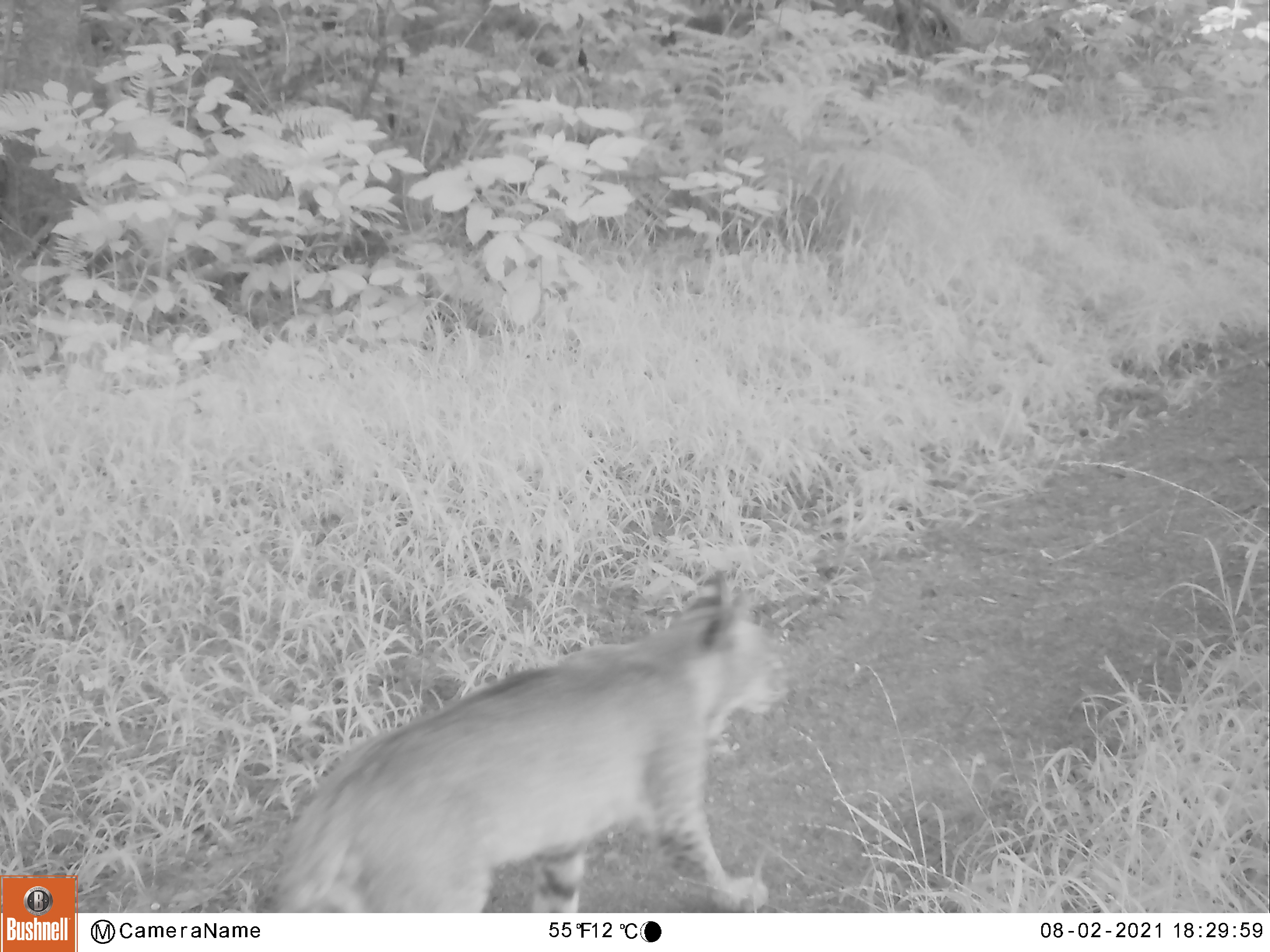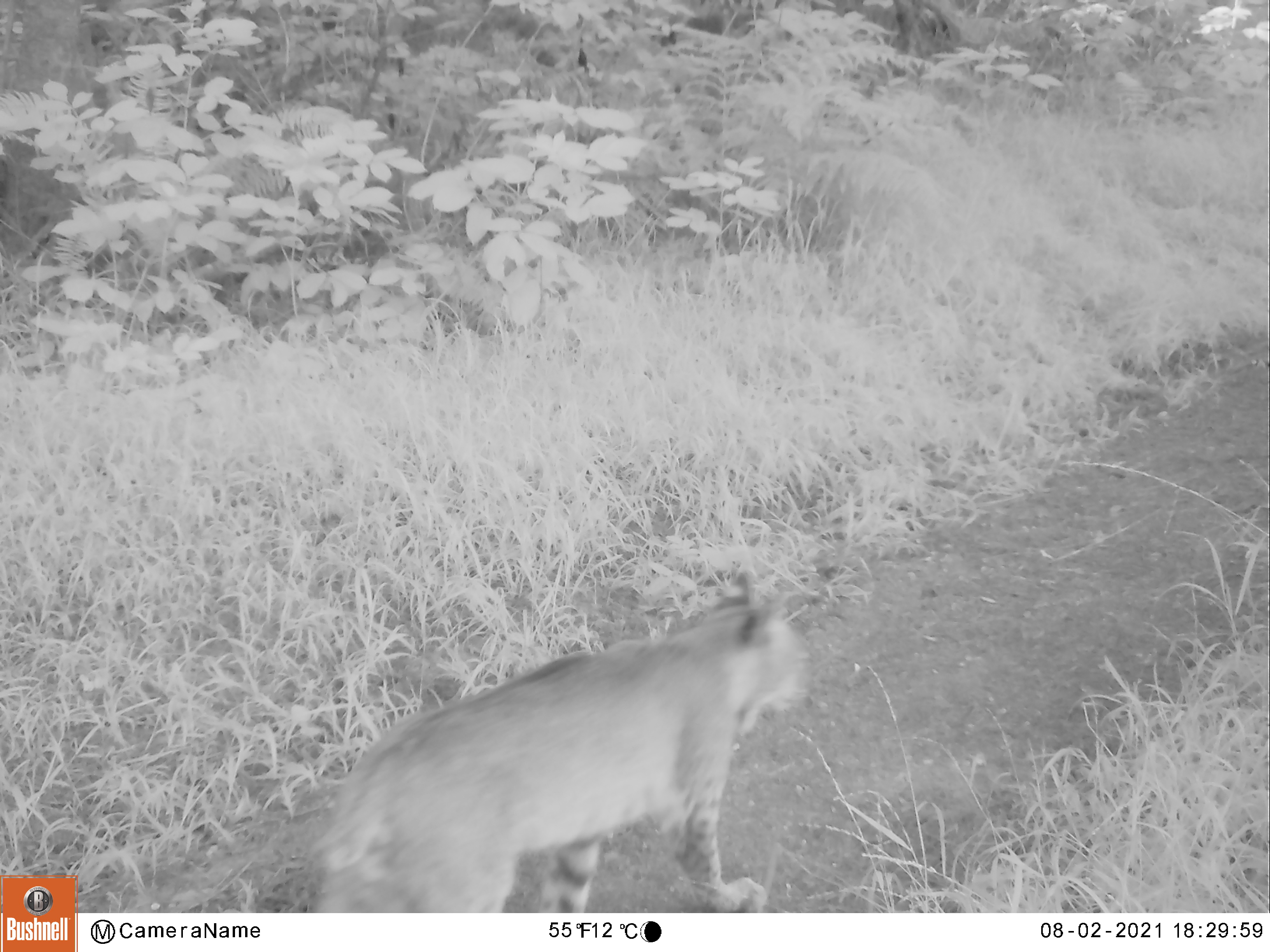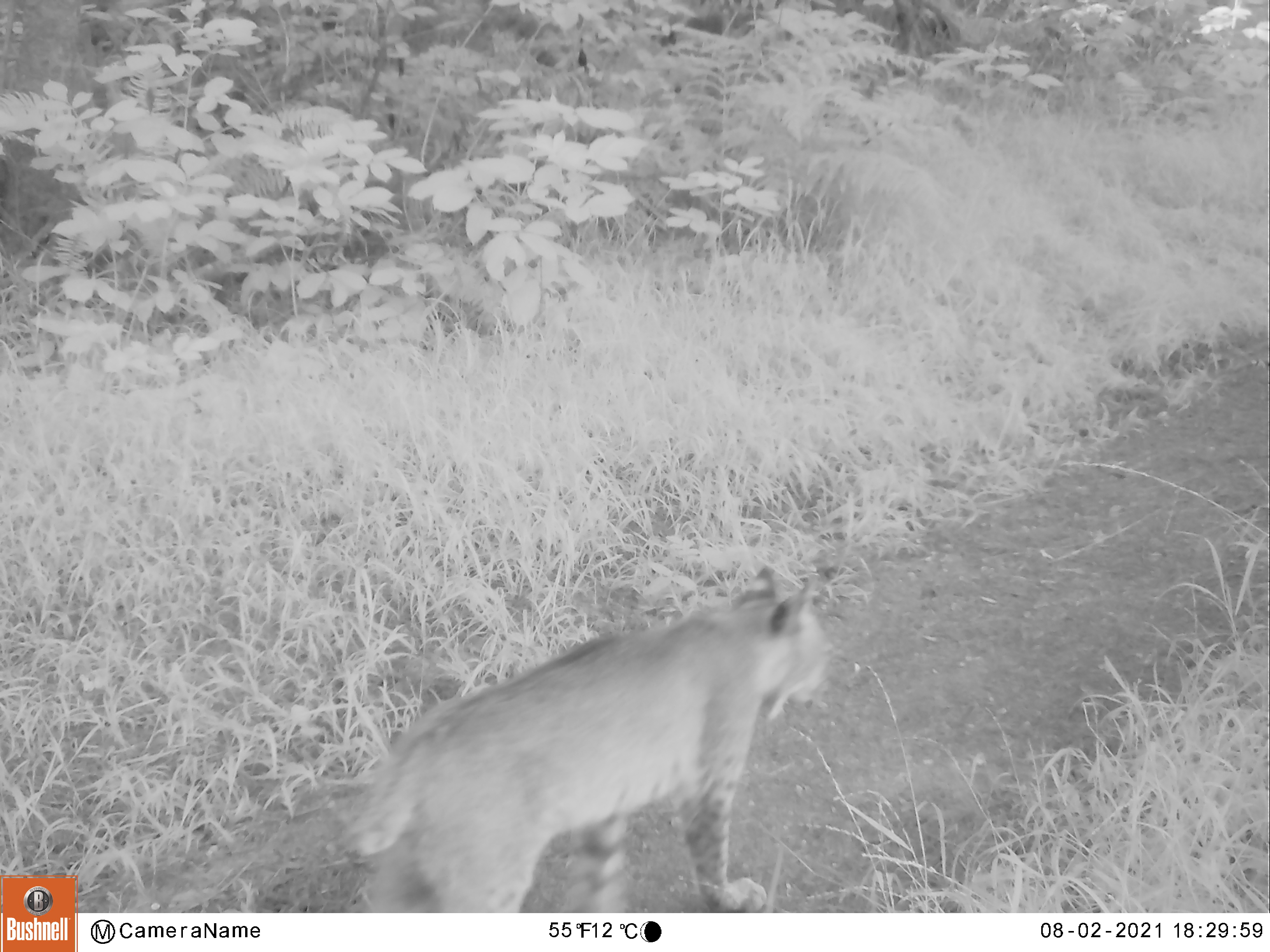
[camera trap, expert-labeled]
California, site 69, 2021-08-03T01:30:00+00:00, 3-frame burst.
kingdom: Animalia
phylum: Chordata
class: Mammalia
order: Carnivora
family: Felidae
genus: Lynx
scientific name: Lynx rufus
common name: bobcat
Bobcat (Lynx rufus).